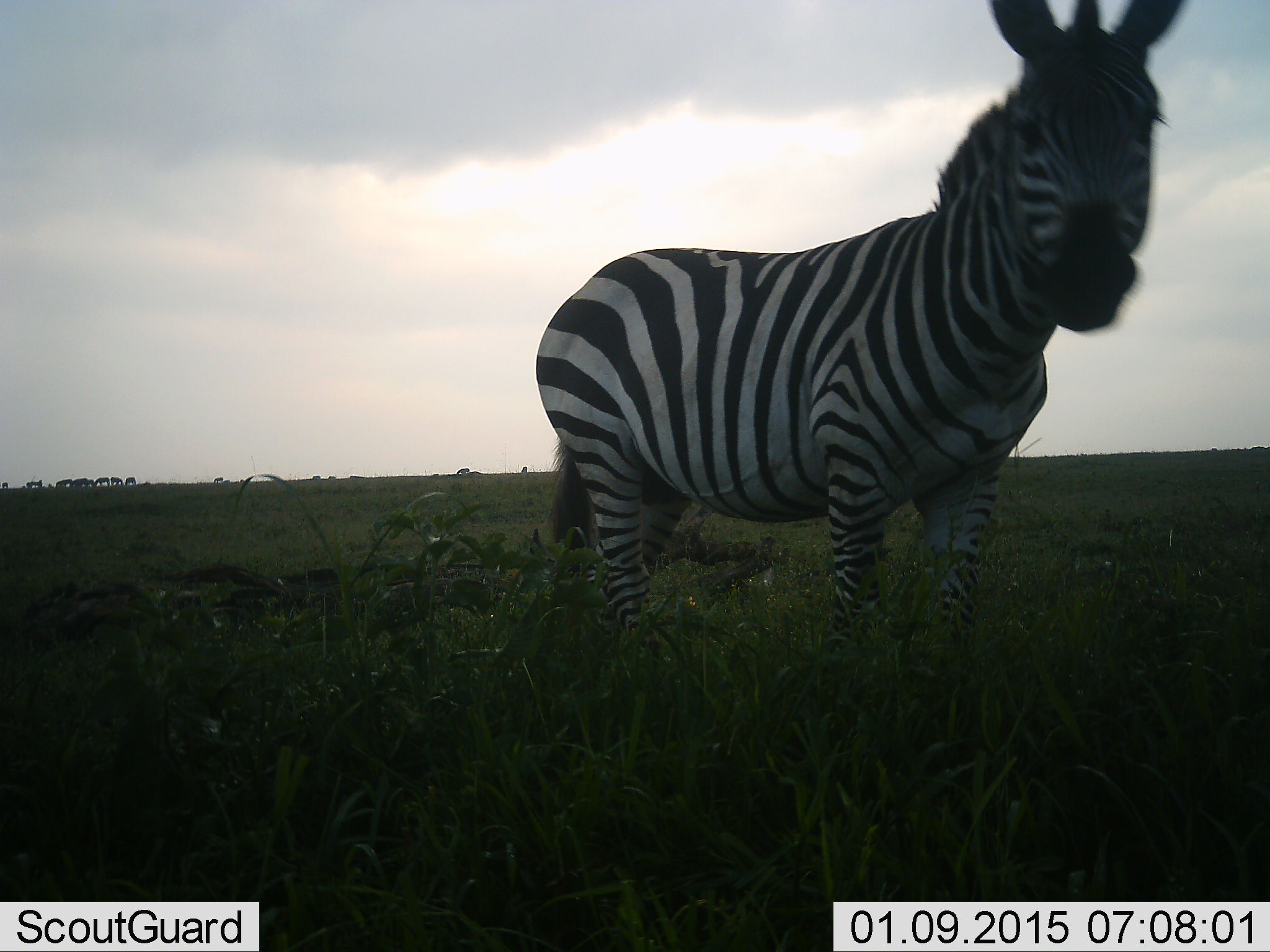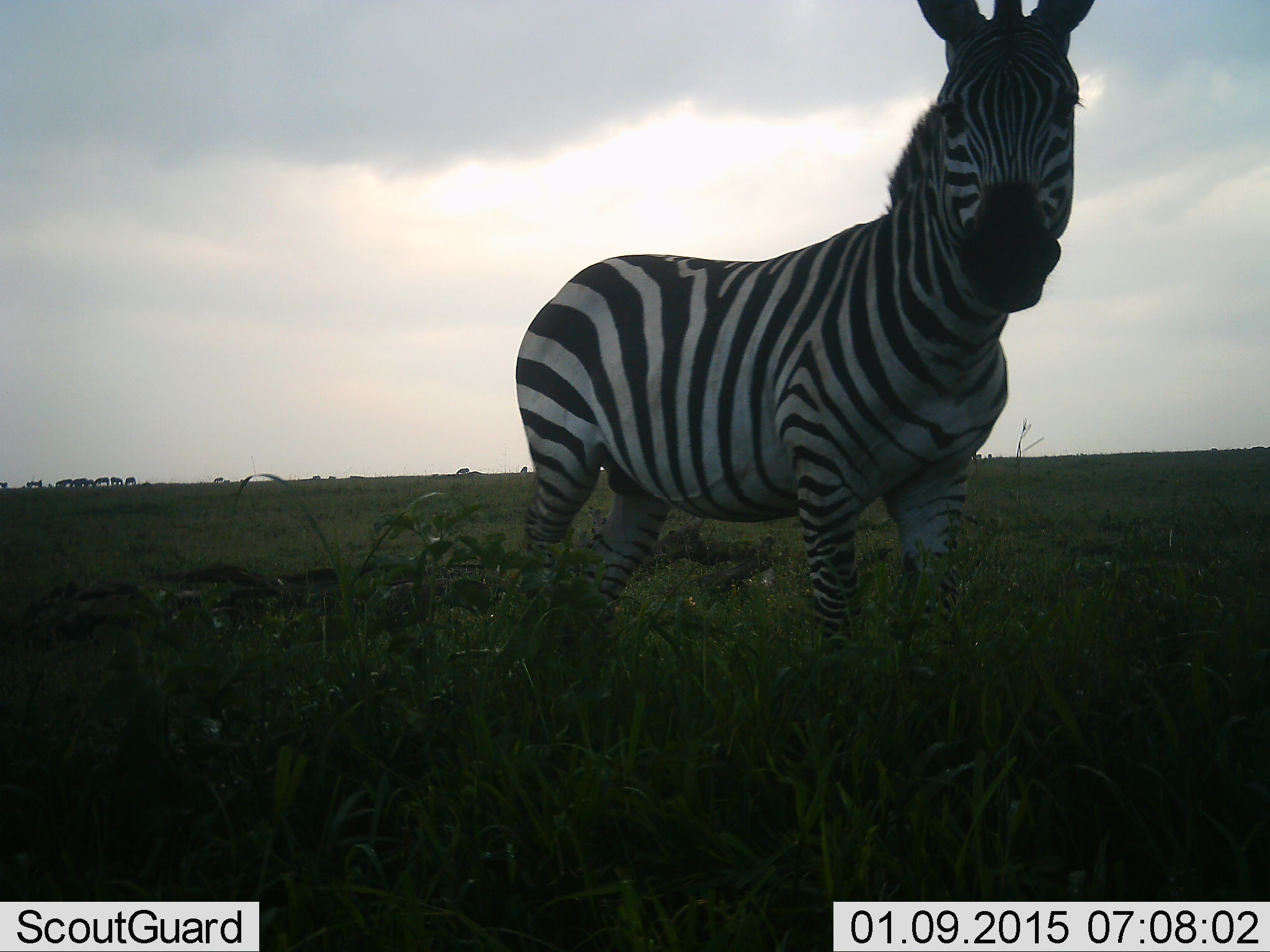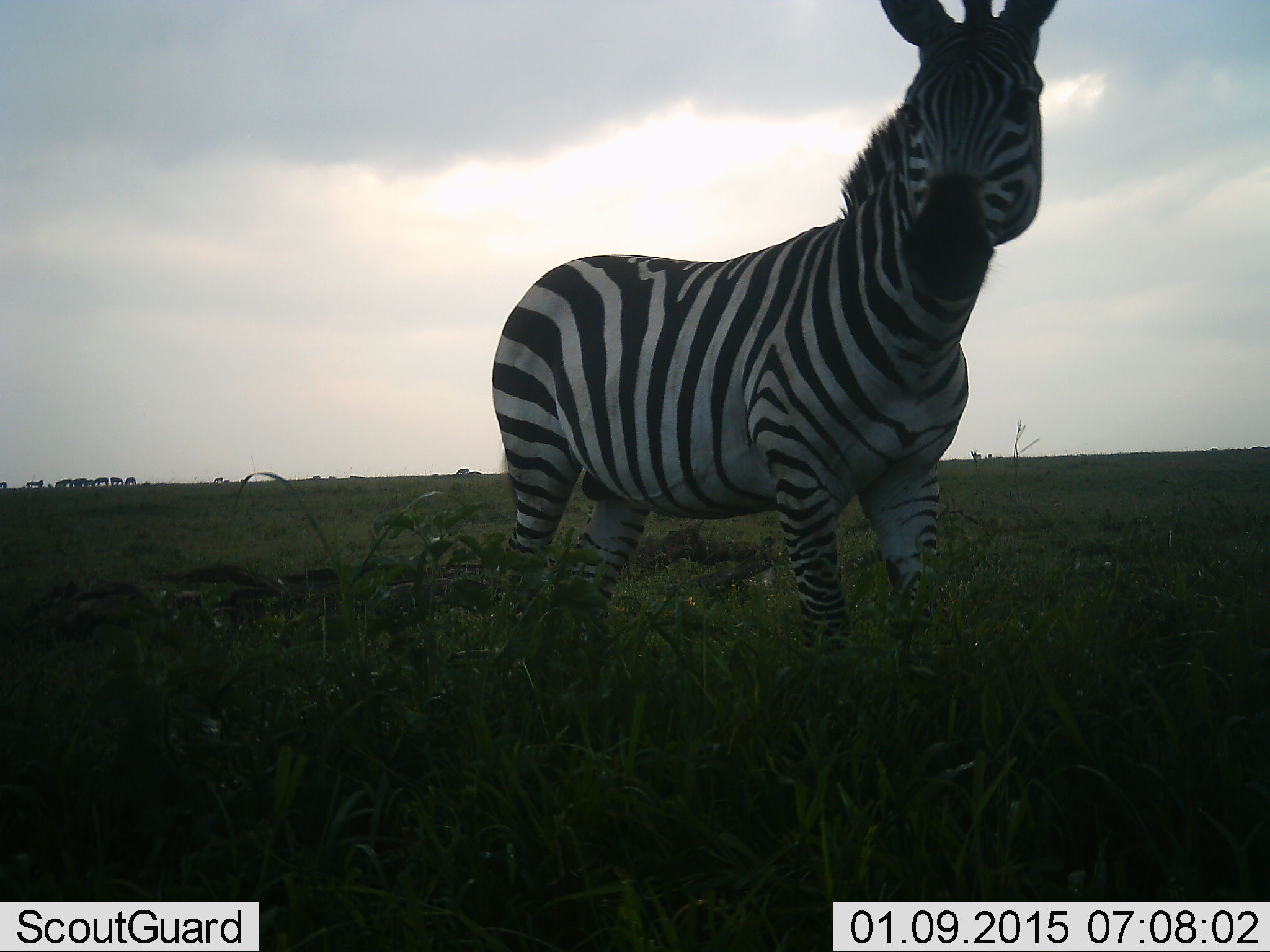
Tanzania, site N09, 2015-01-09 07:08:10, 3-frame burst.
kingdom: Animalia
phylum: Chordata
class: Mammalia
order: Perissodactyla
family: Equidae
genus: Equus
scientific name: Equus quagga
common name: plains zebra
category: zebra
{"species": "zebra (plains zebra) (Equus quagga)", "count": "1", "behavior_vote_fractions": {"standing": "100%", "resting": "0%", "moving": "0%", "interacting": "0%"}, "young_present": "0%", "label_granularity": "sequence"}